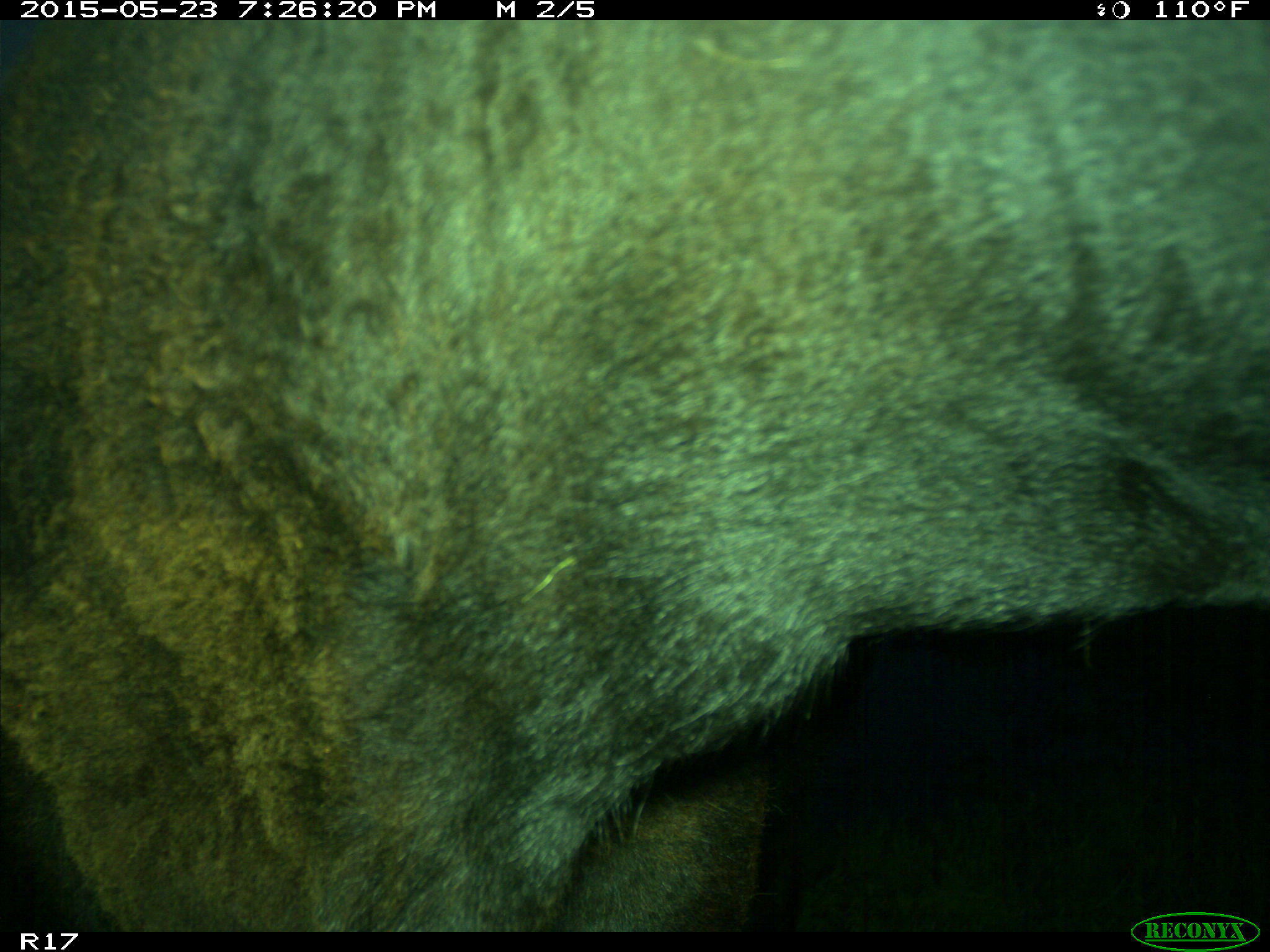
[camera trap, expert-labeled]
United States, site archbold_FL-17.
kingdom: Animalia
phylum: Chordata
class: Mammalia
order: Artiodactyla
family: Bovidae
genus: Bos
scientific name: Bos taurus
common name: domestic cow